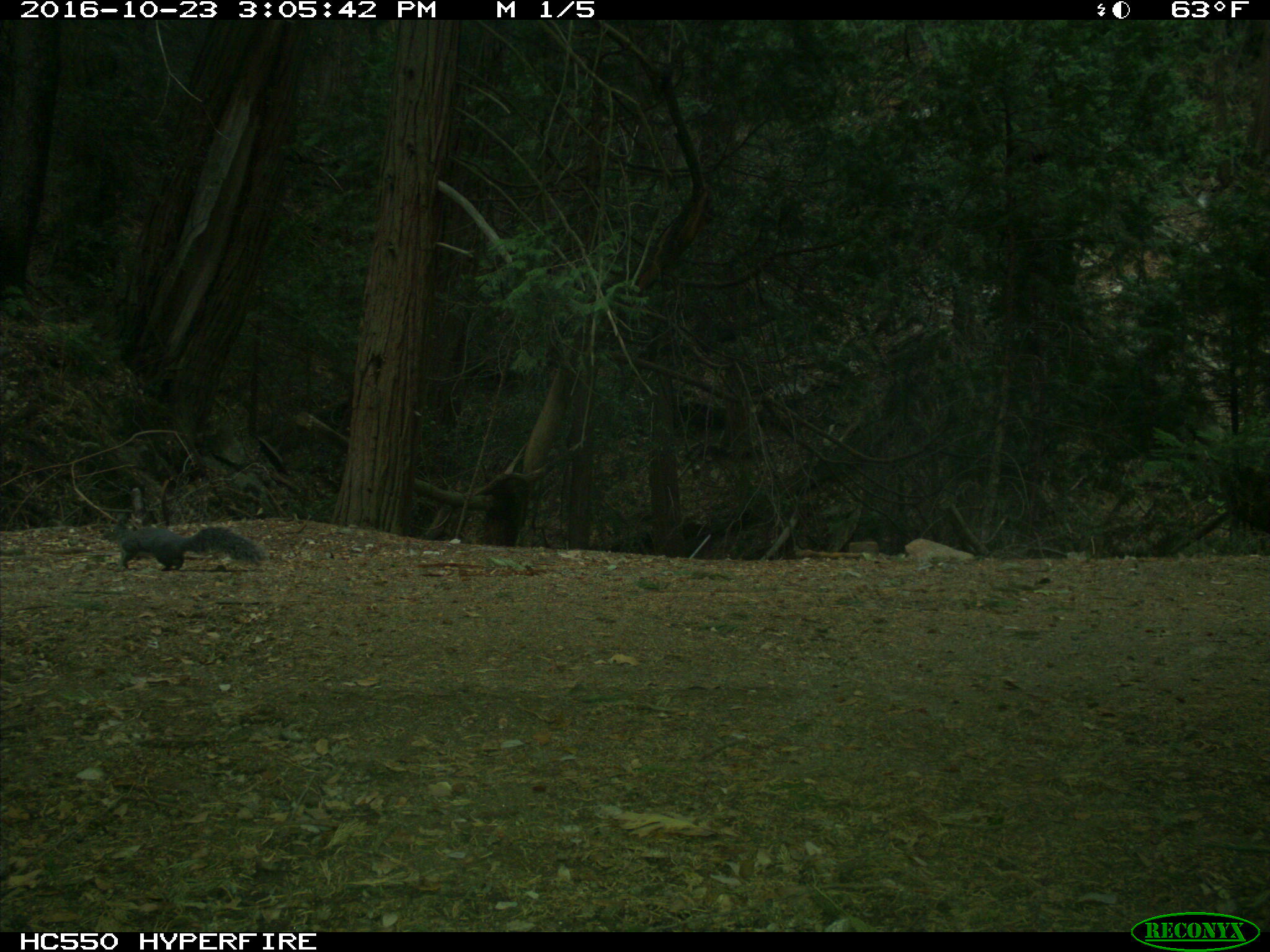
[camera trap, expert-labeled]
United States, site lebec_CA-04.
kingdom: Animalia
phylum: Chordata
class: Mammalia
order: Rodentia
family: Sciuridae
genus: Sciurus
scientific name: Sciurus carolinensis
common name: eastern gray squirrel